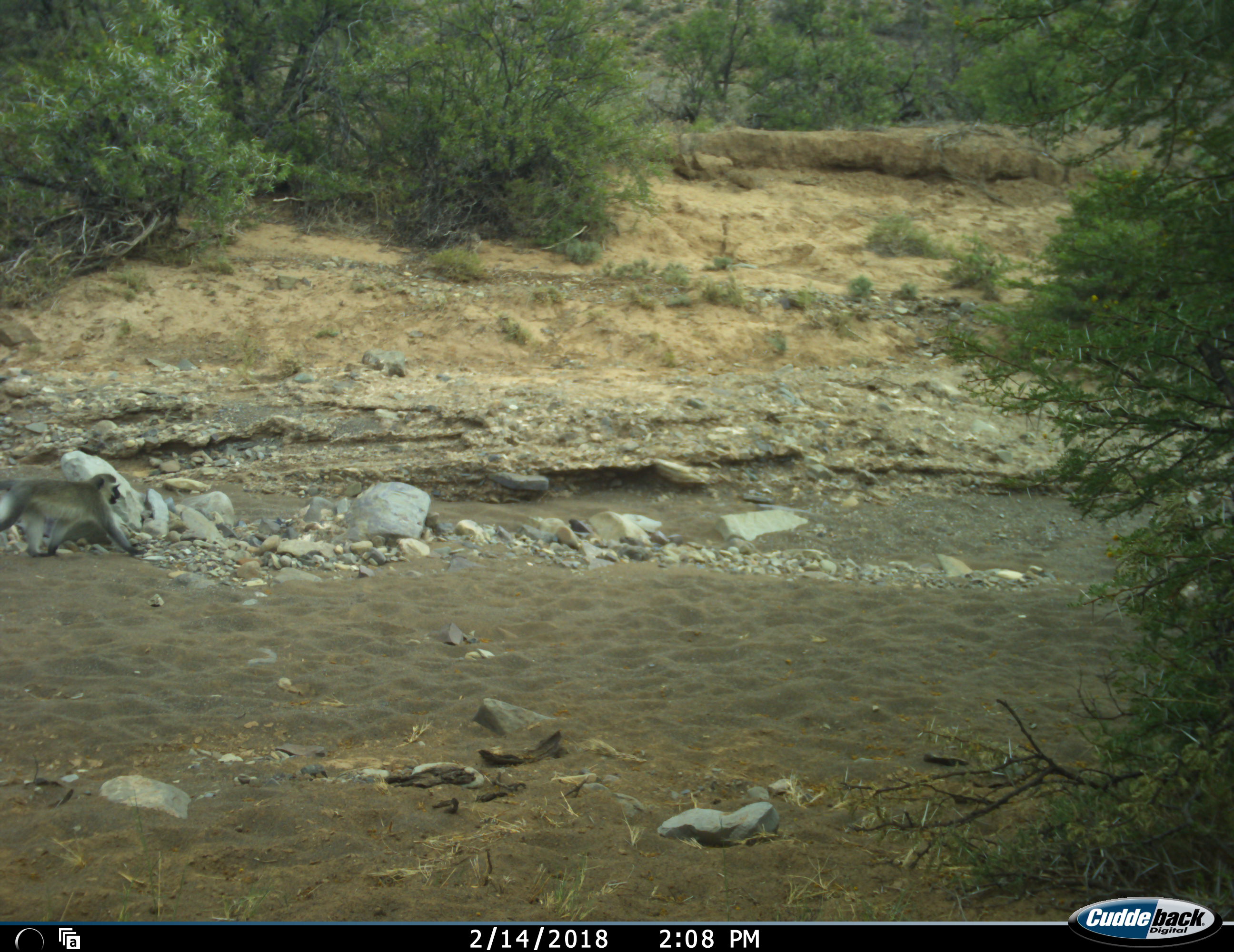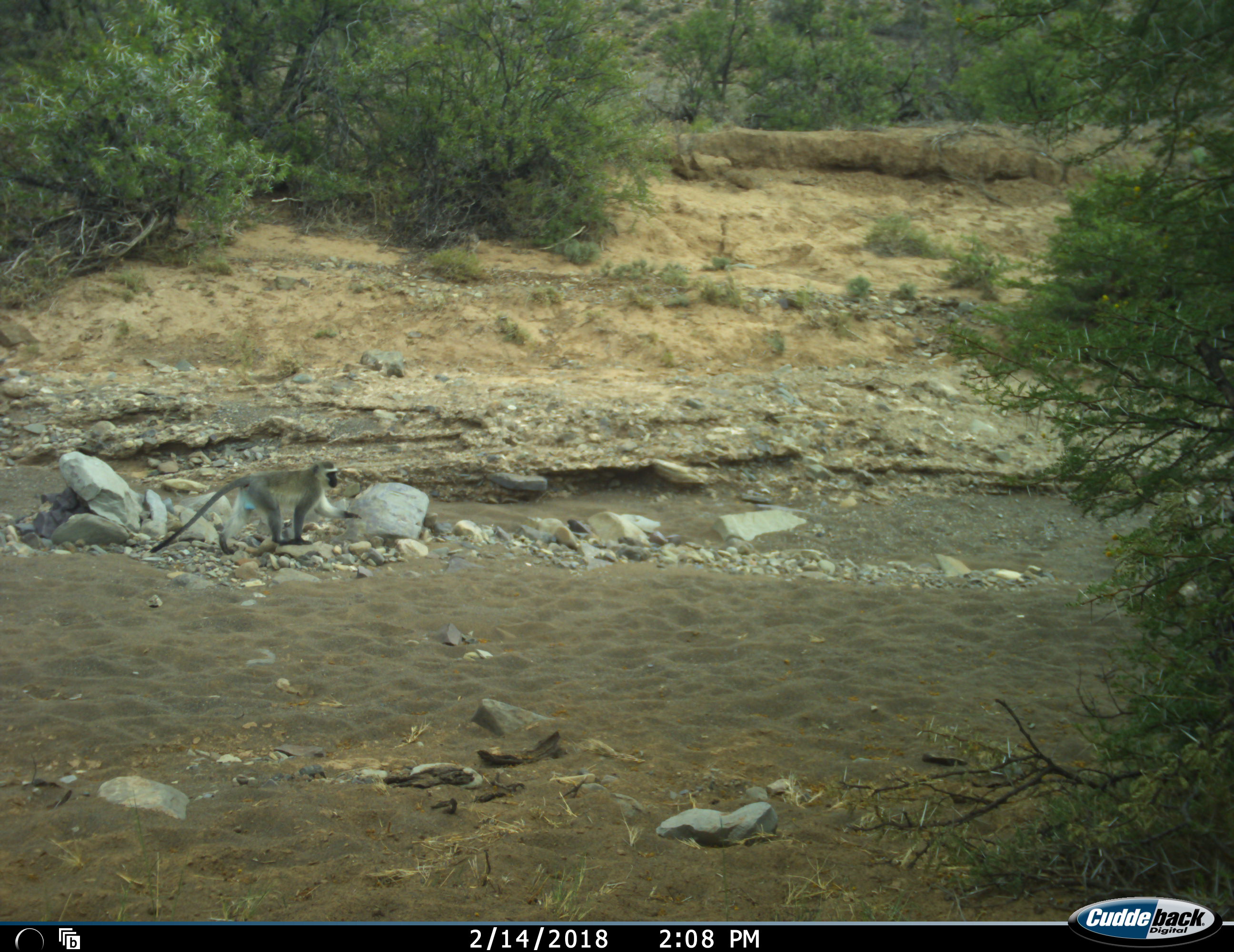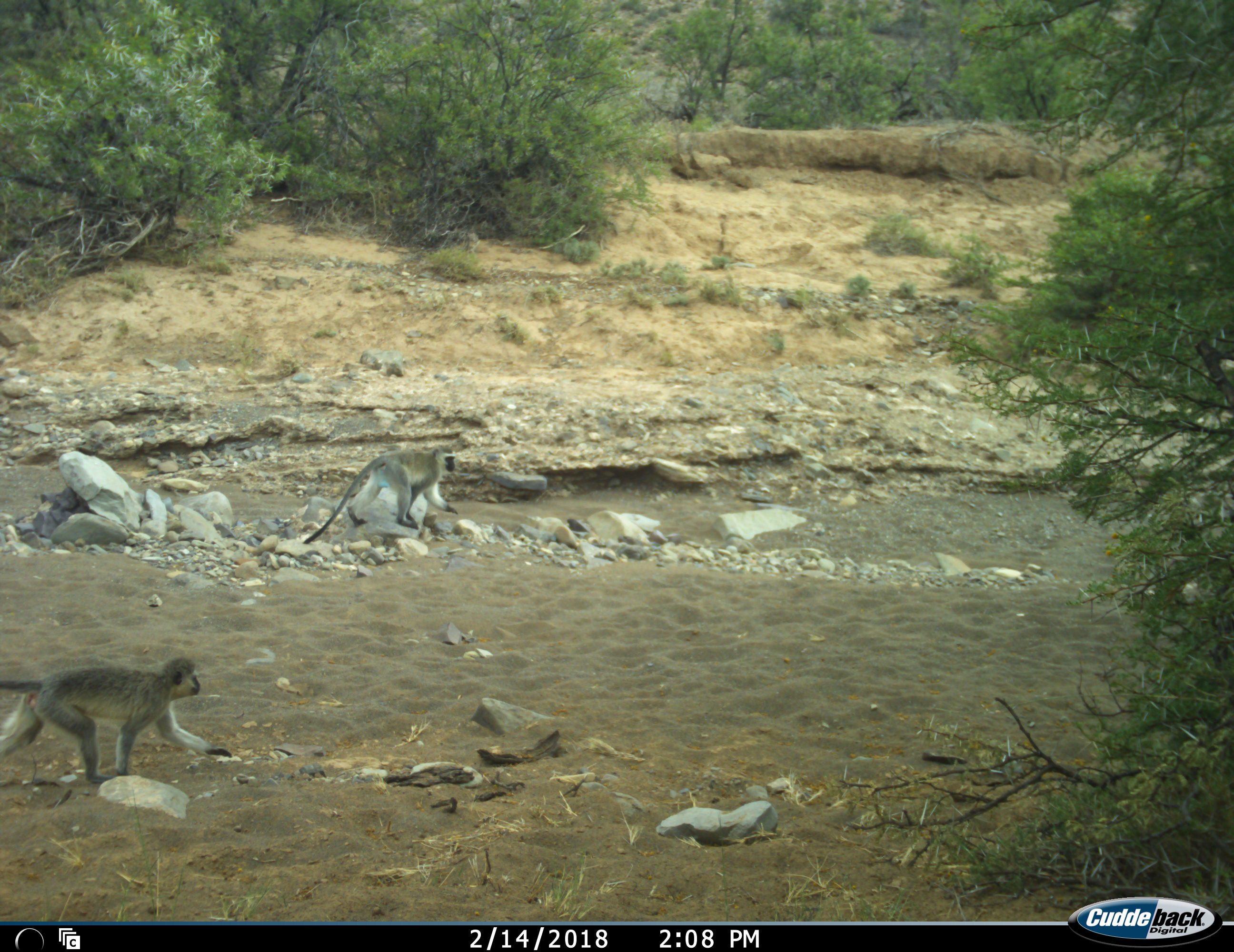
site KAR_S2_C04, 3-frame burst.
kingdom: Animalia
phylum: Chordata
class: Mammalia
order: Primates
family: Cercopithecidae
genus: Chlorocebus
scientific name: Chlorocebus pygerythrus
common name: vervet monkey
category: monkeyvervet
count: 2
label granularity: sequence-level